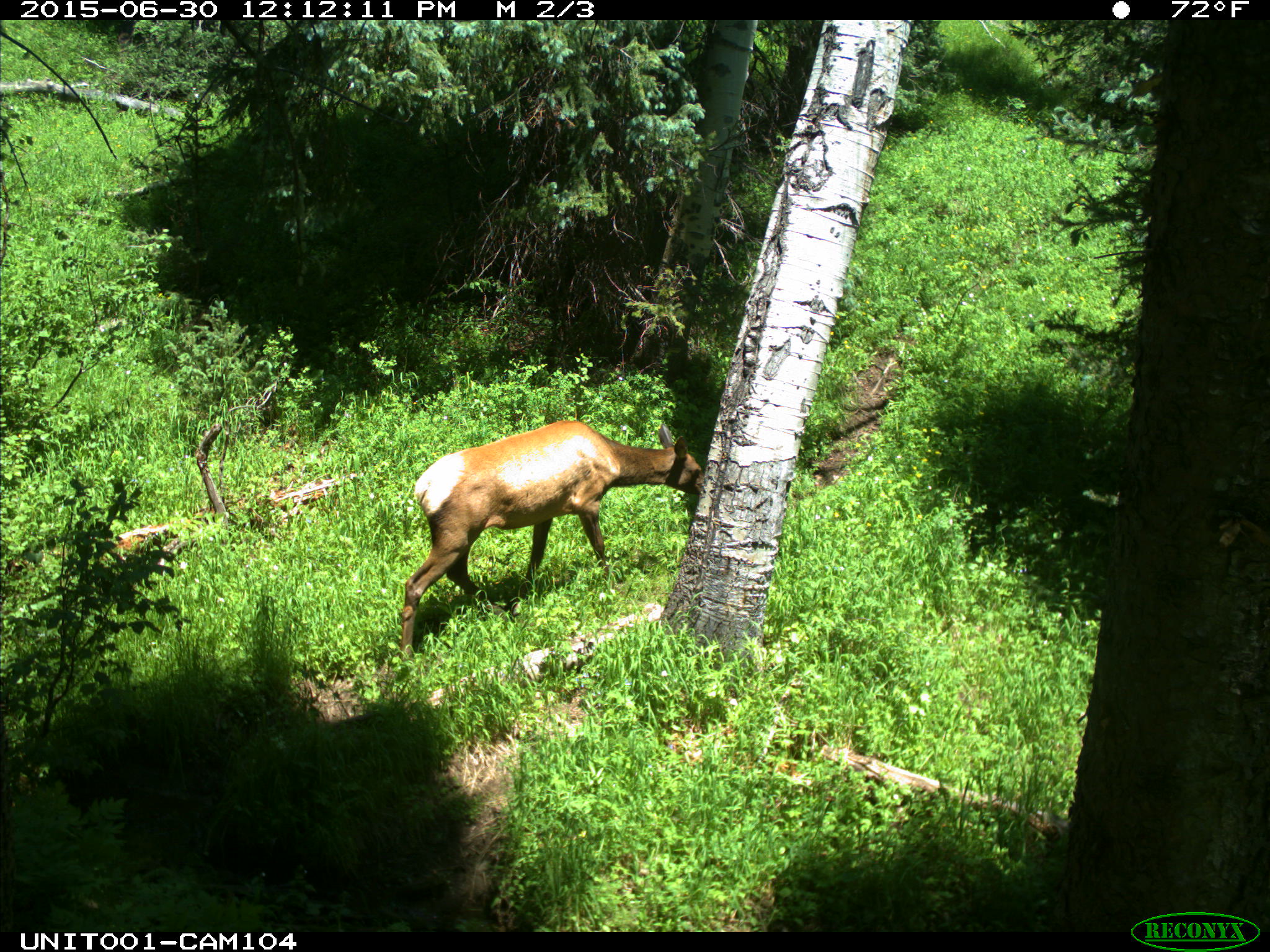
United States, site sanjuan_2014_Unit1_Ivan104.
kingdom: Animalia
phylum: Chordata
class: Mammalia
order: Artiodactyla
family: Cervidae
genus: Cervus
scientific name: Cervus elaphus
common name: red deer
Cervus elaphus (red deer).